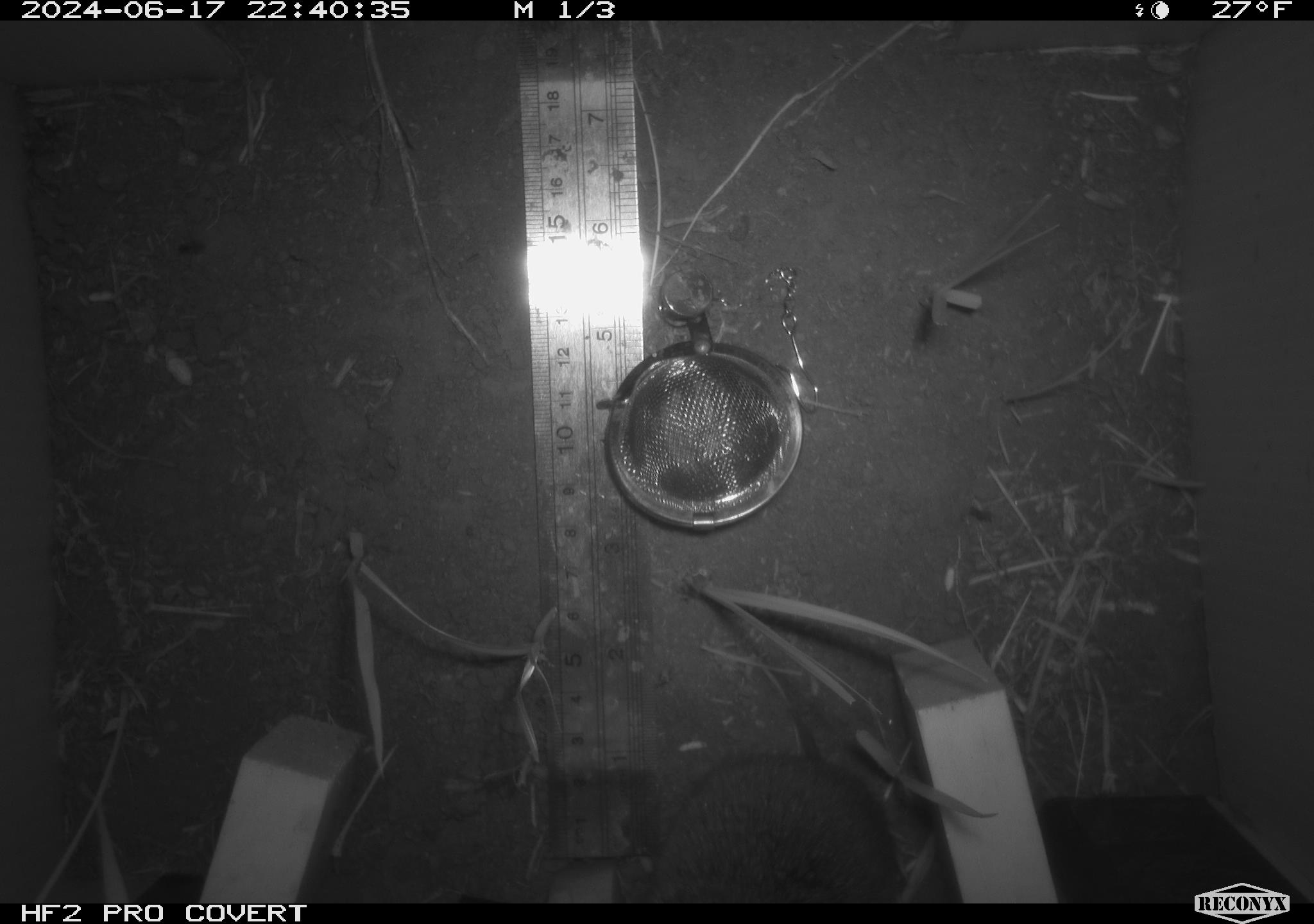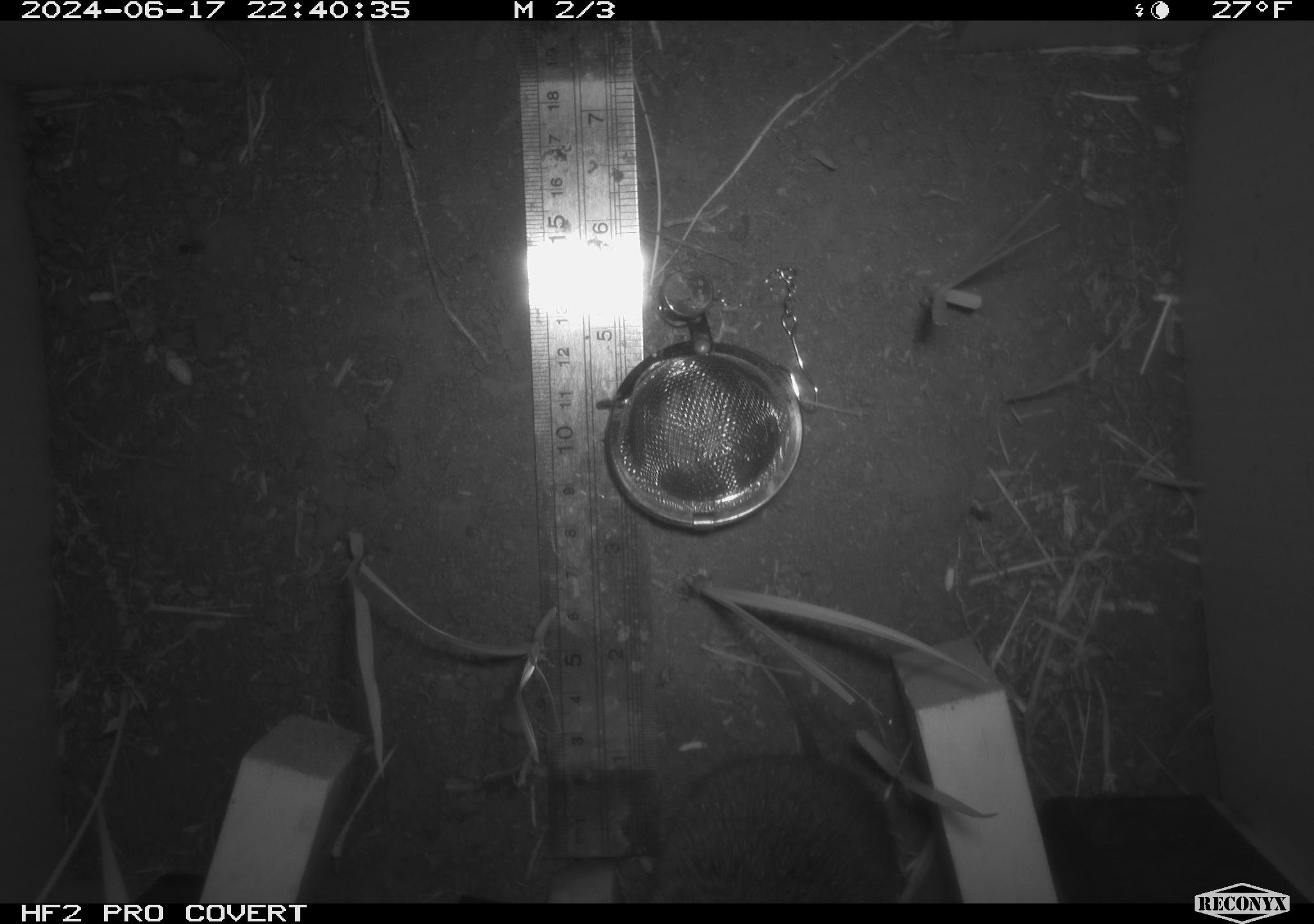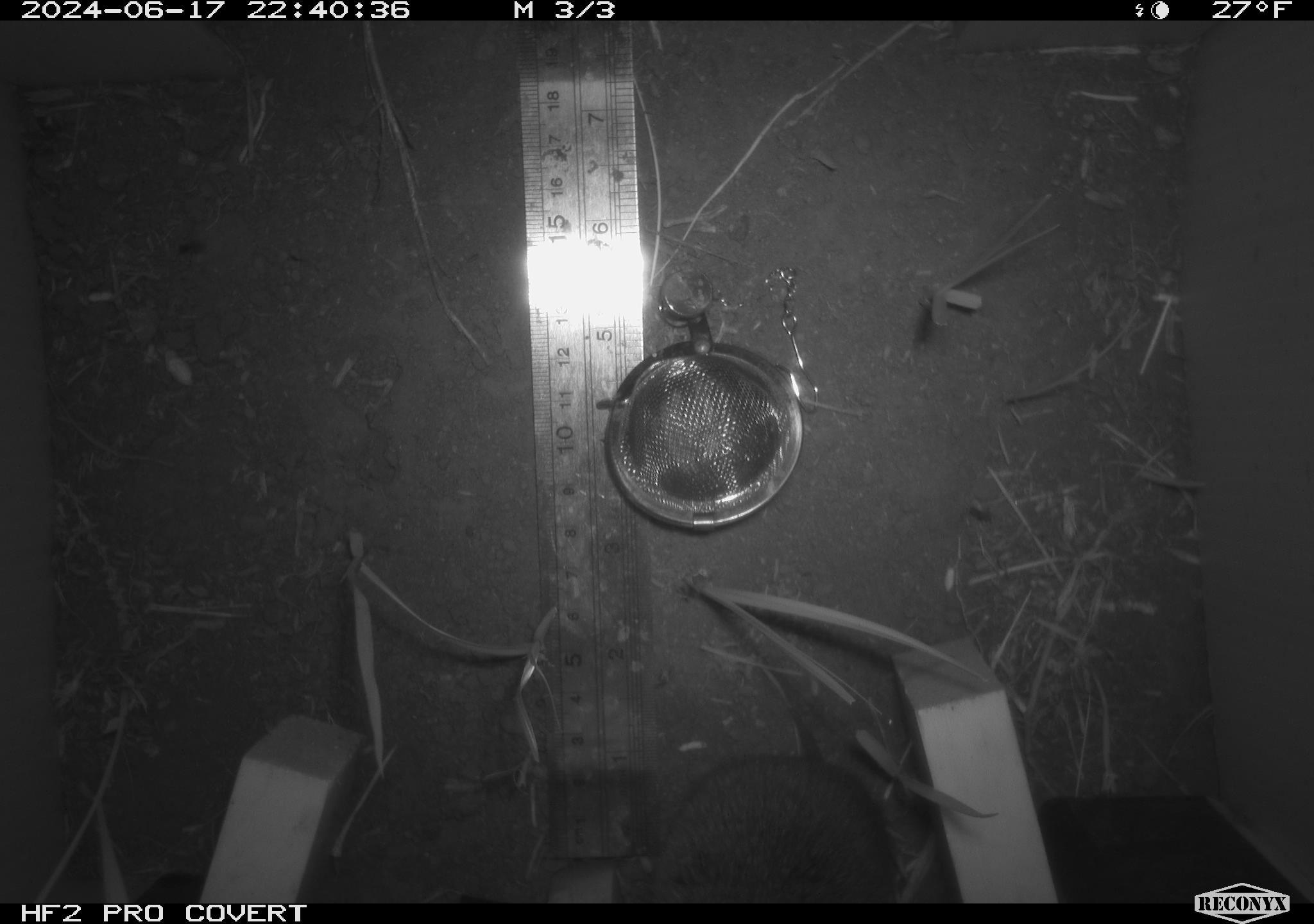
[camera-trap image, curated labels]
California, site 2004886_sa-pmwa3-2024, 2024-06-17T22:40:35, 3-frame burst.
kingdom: Animalia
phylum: Chordata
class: Mammalia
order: Rodentia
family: Cricetidae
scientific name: Arvicolinae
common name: voles, lemmings, and muskrats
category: arvicolinae subfamily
Arvicolinae subfamily (voles, lemmings, and muskrats) (Arvicolinae).